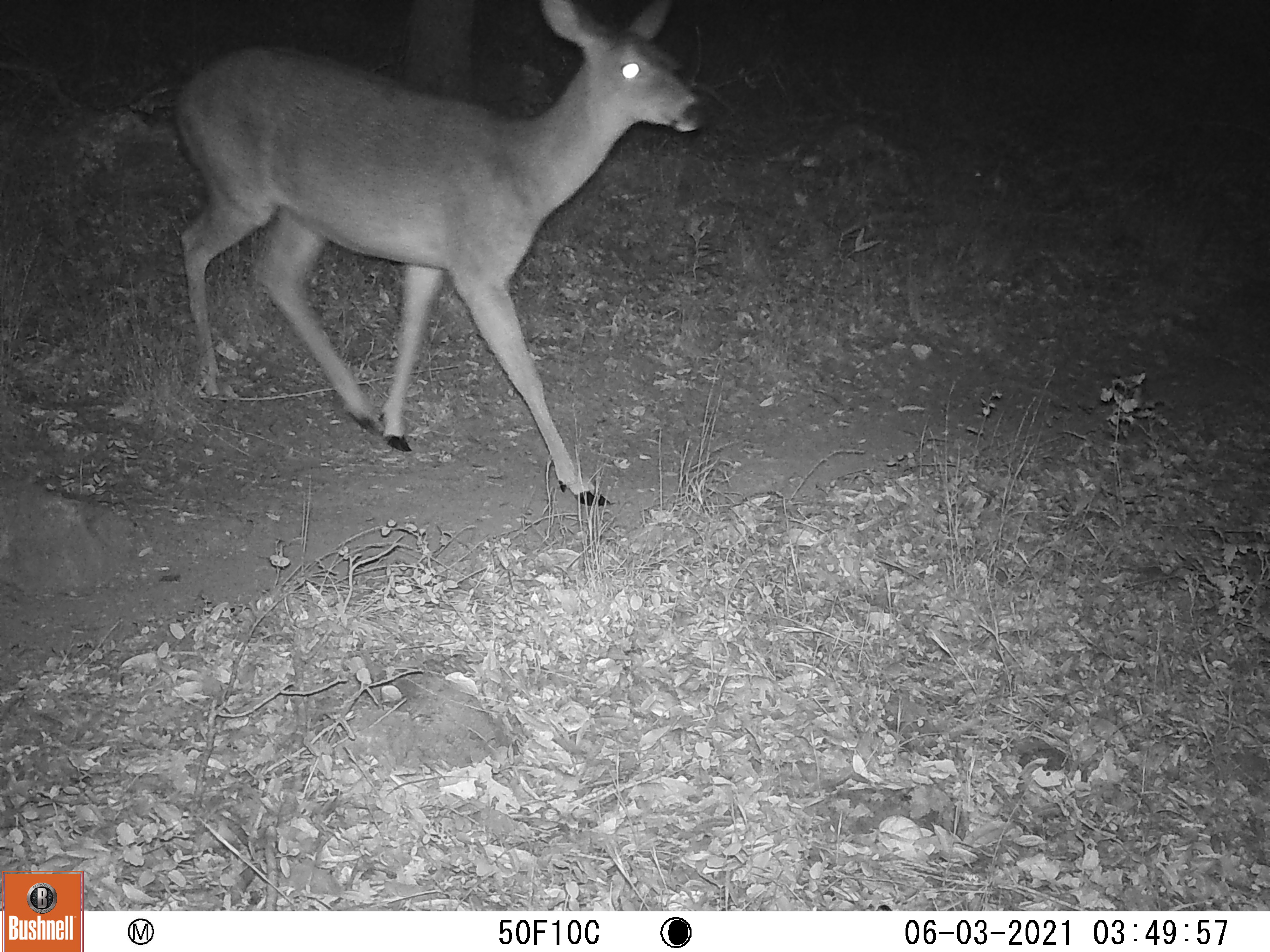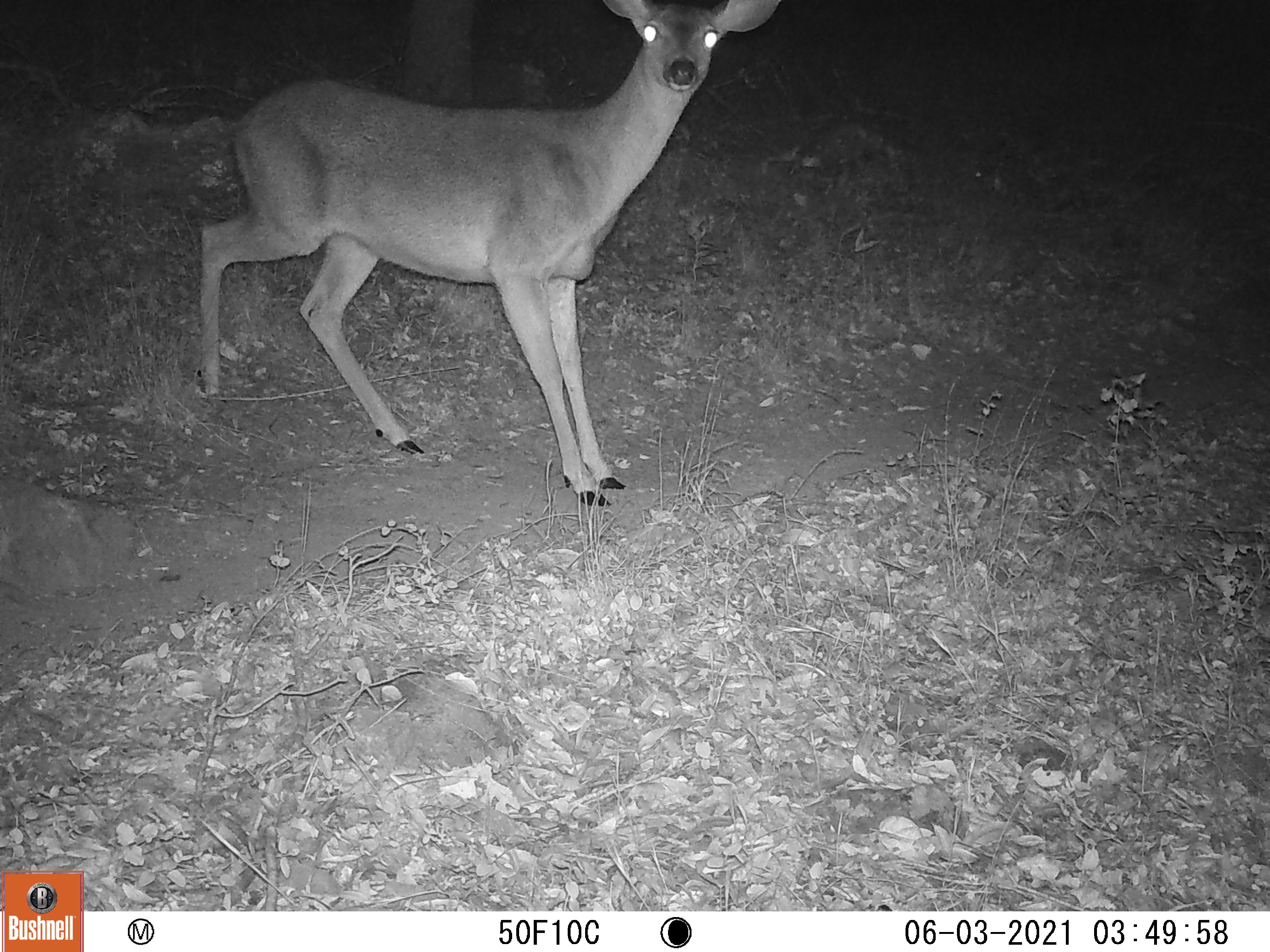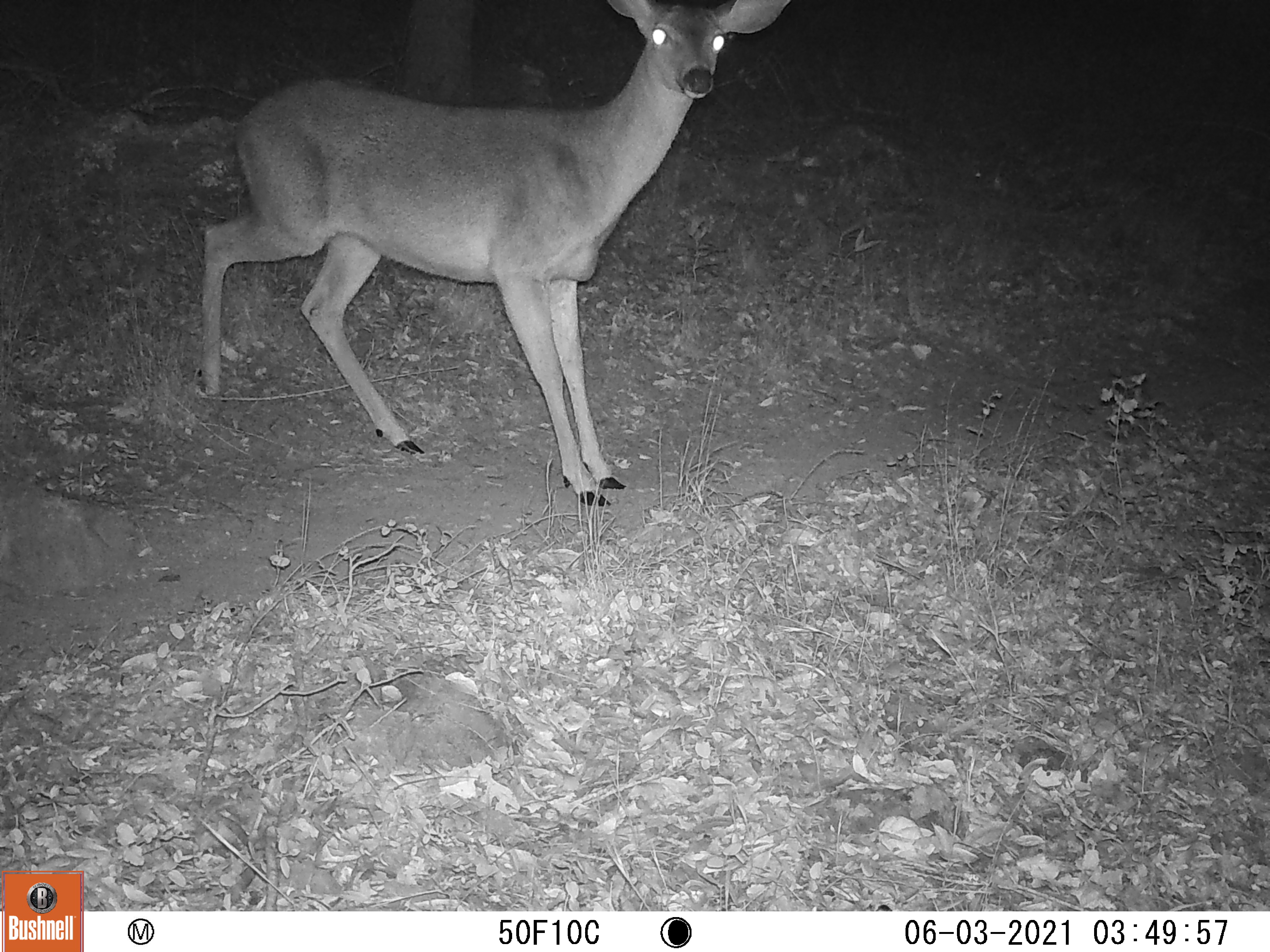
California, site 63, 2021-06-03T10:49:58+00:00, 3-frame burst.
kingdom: Animalia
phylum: Chordata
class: Mammalia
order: Artiodactyla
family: Cervidae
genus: Odocoileus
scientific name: Odocoileus hemionus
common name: mule deer